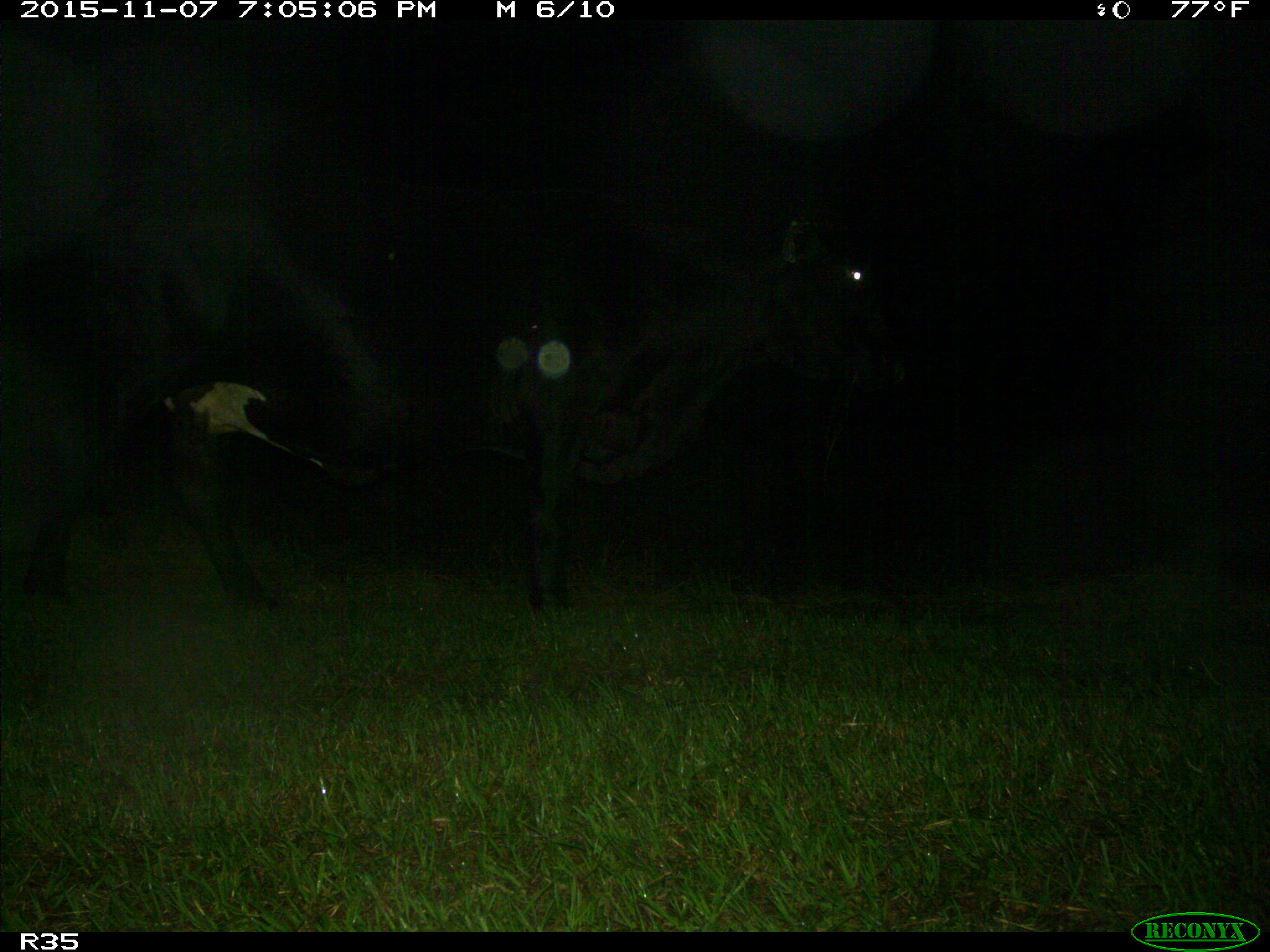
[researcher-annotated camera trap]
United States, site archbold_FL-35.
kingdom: Animalia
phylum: Chordata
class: Mammalia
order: Artiodactyla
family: Bovidae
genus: Bos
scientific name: Bos taurus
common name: domestic cow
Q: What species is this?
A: Bos taurus (domestic cow).